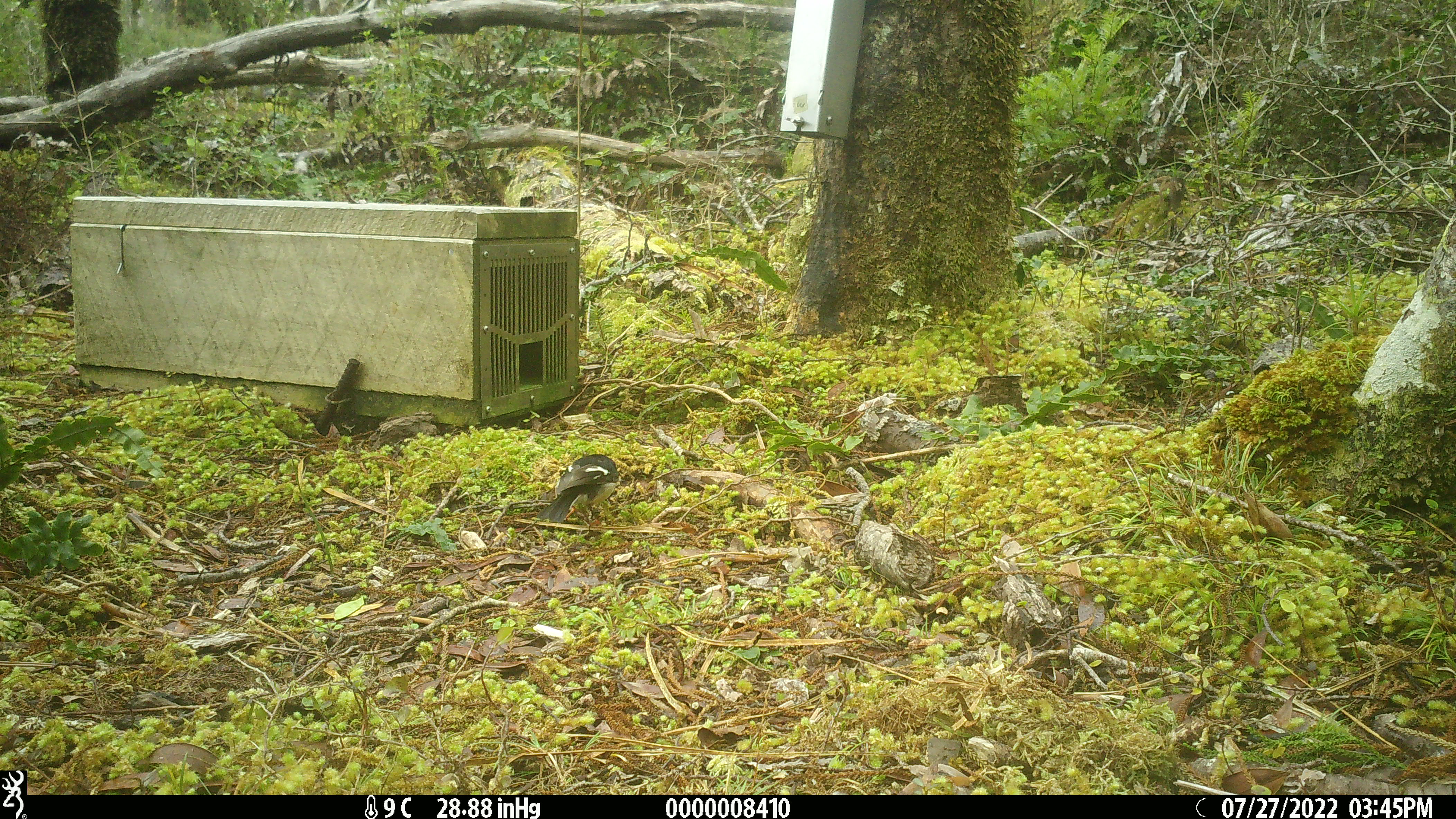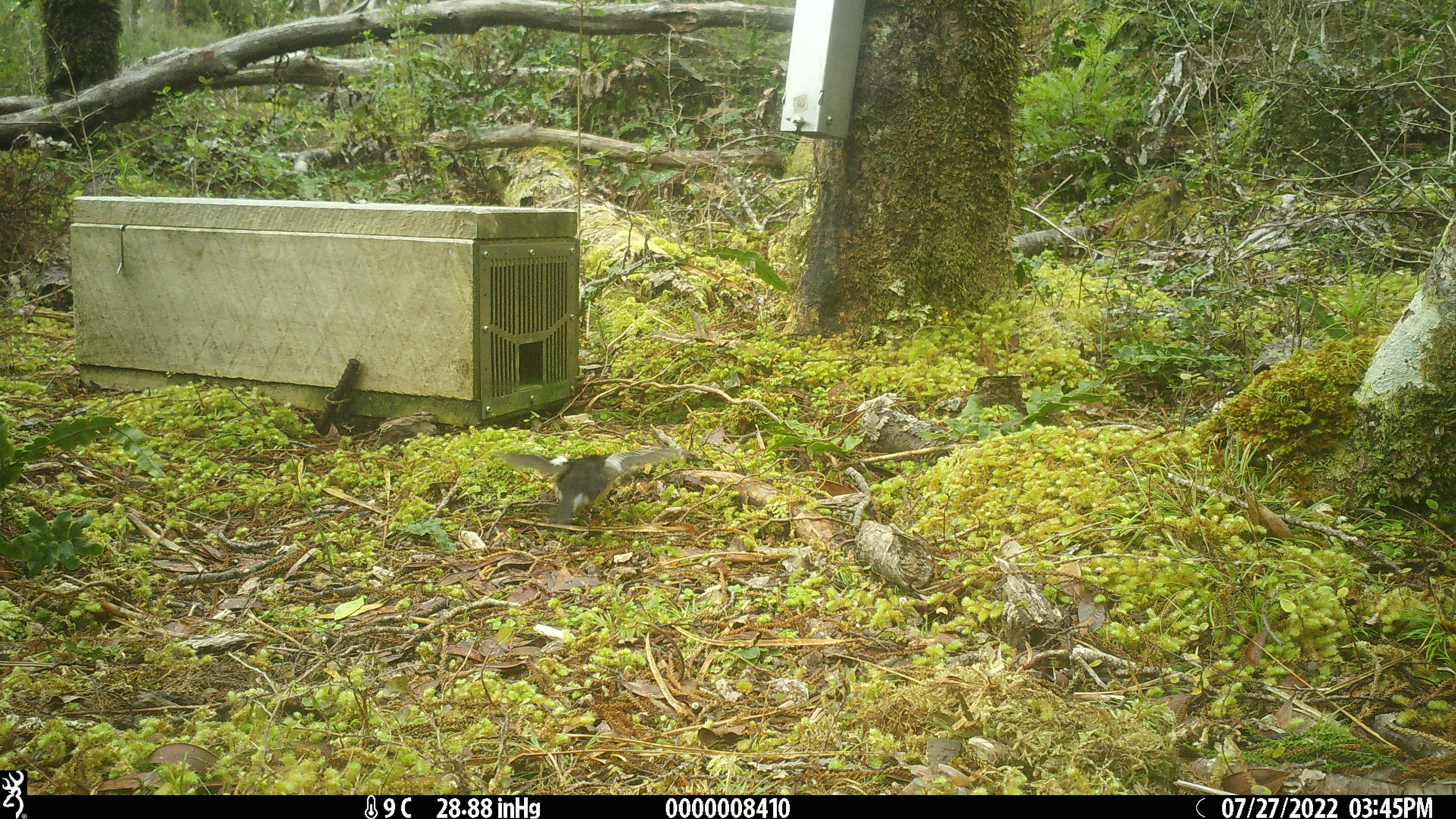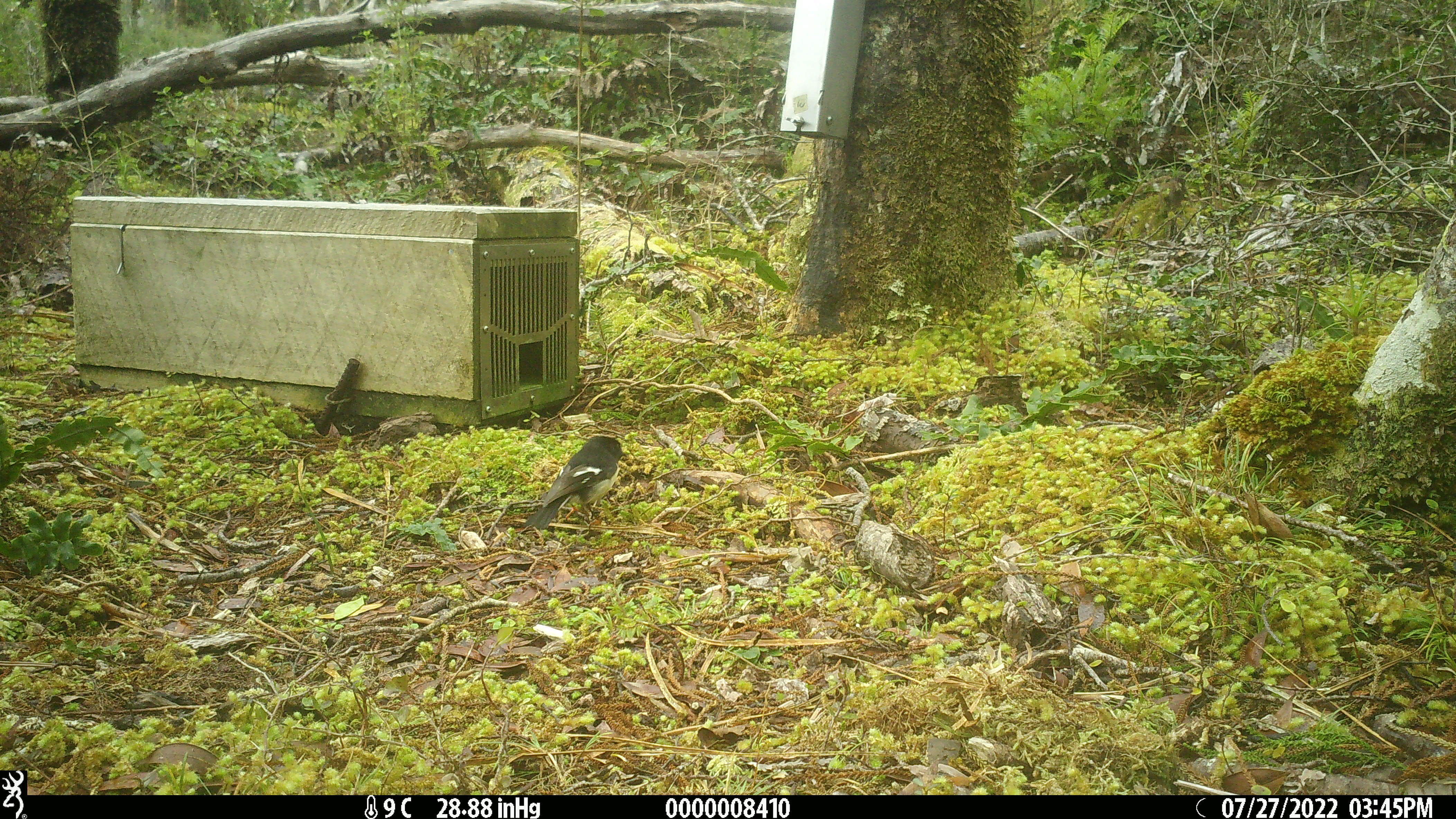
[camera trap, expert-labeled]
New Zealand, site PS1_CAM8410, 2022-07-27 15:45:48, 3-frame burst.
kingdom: Animalia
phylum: Chordata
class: Aves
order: Passeriformes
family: Petroicidae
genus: Petroica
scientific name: Petroica macrocephala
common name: tomtit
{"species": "tomtit (Petroica macrocephala)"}